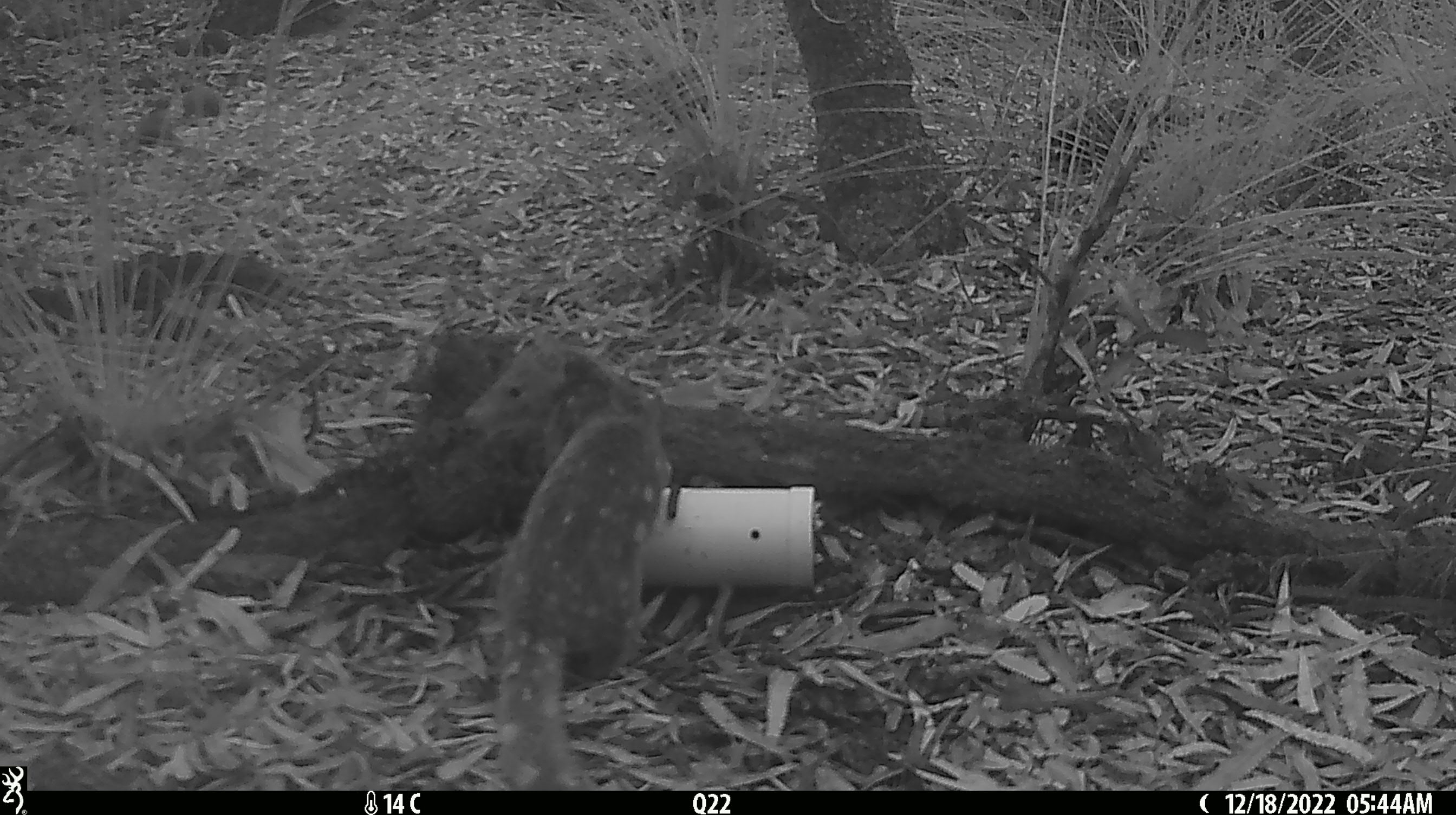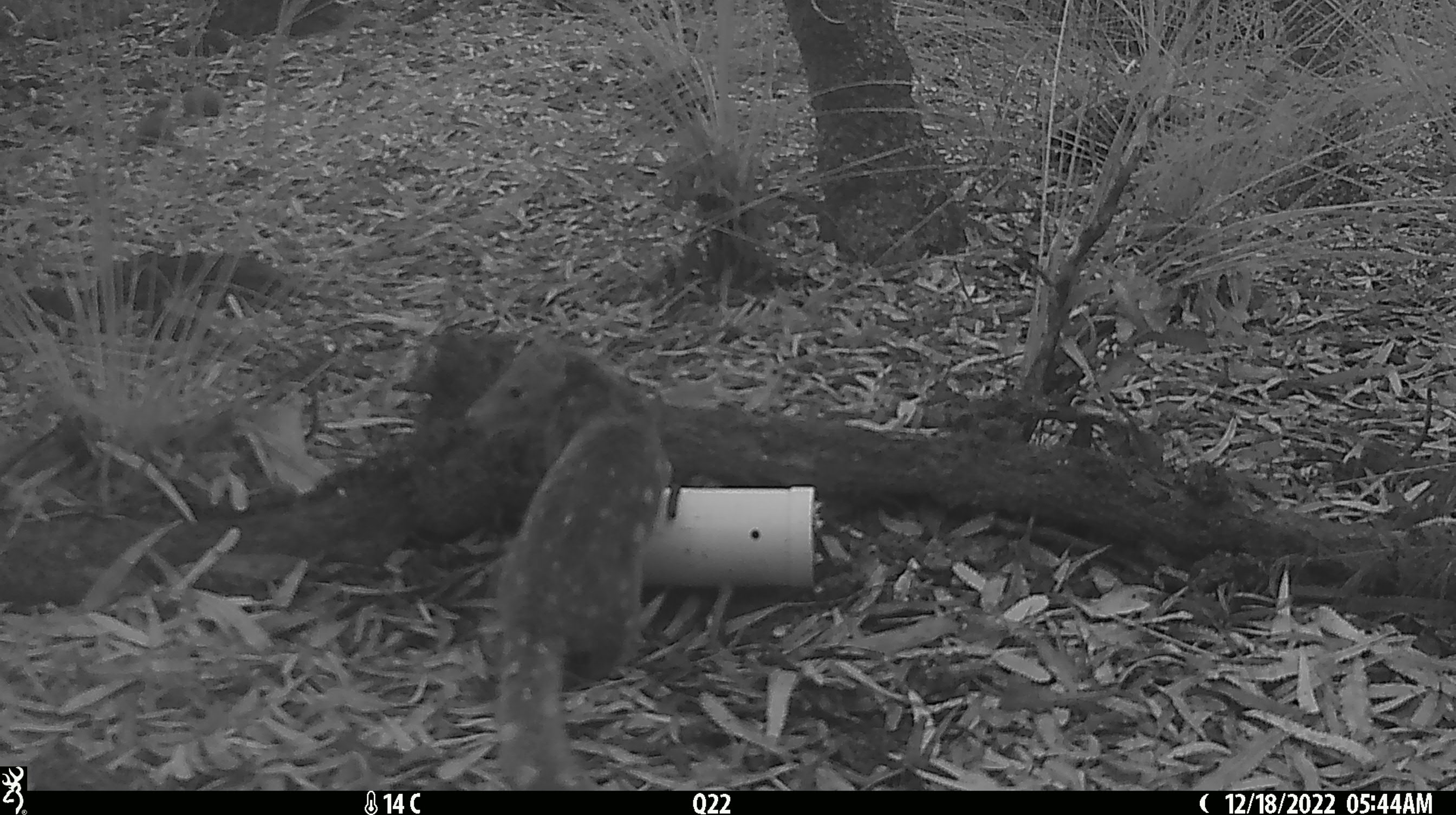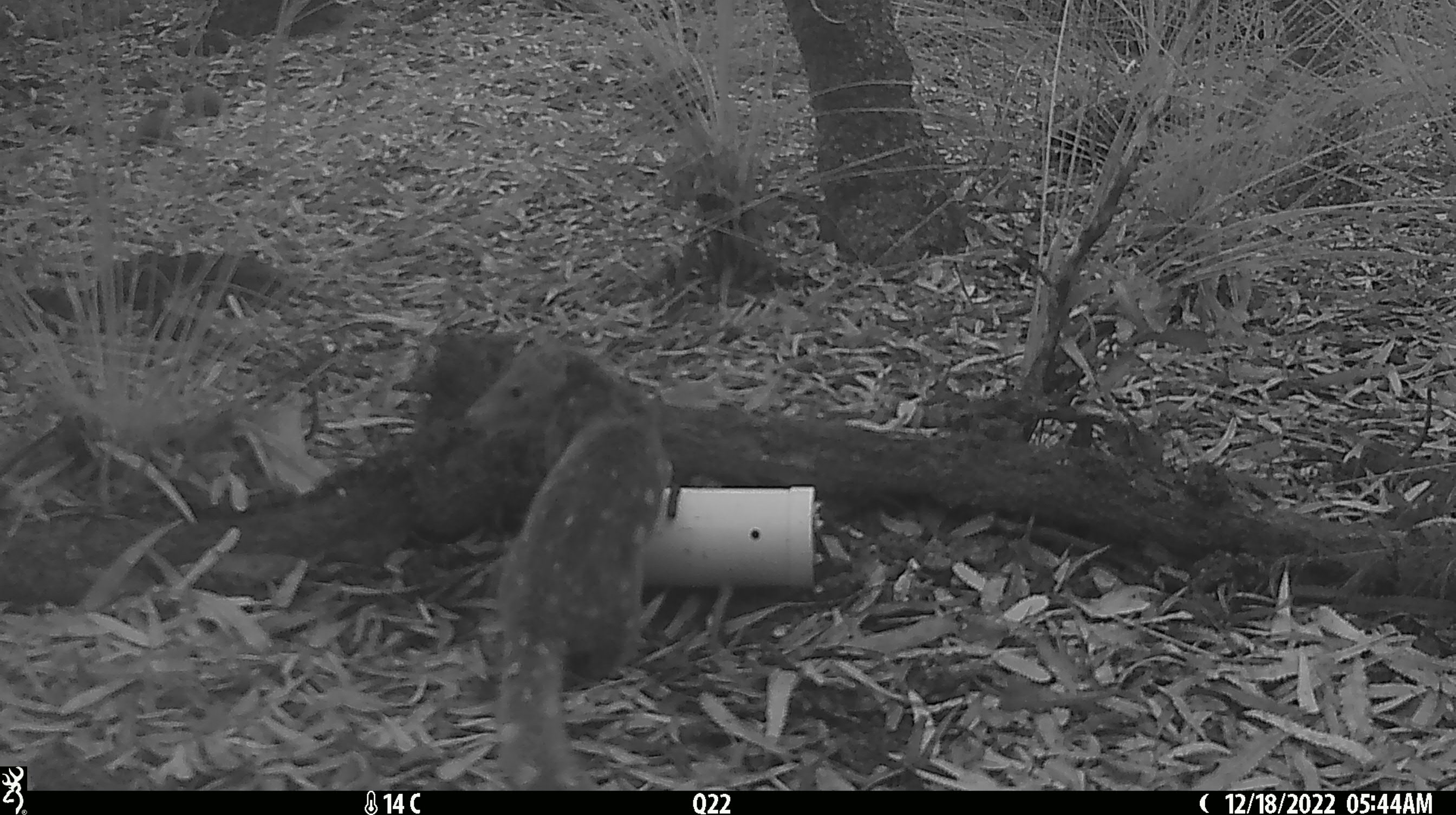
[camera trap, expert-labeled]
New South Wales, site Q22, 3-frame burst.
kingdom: Animalia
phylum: Chordata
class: Mammalia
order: Dasyuromorphia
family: Dasyuridae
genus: Dasyurus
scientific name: Dasyurus maculatus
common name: spotted-tailed quoll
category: quoll